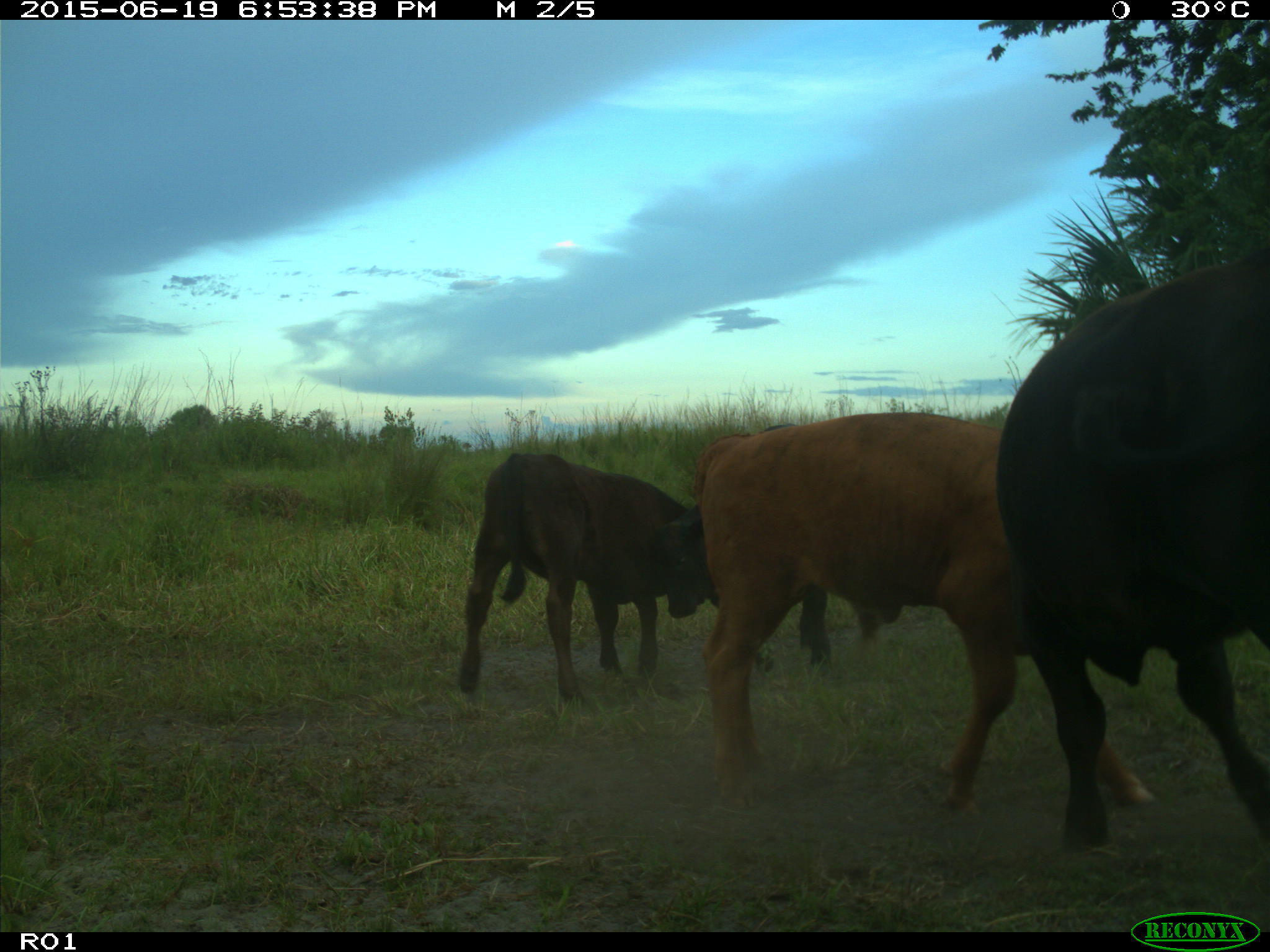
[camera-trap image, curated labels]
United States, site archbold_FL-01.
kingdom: Animalia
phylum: Chordata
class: Mammalia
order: Artiodactyla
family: Bovidae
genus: Bos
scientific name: Bos taurus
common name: domestic cow